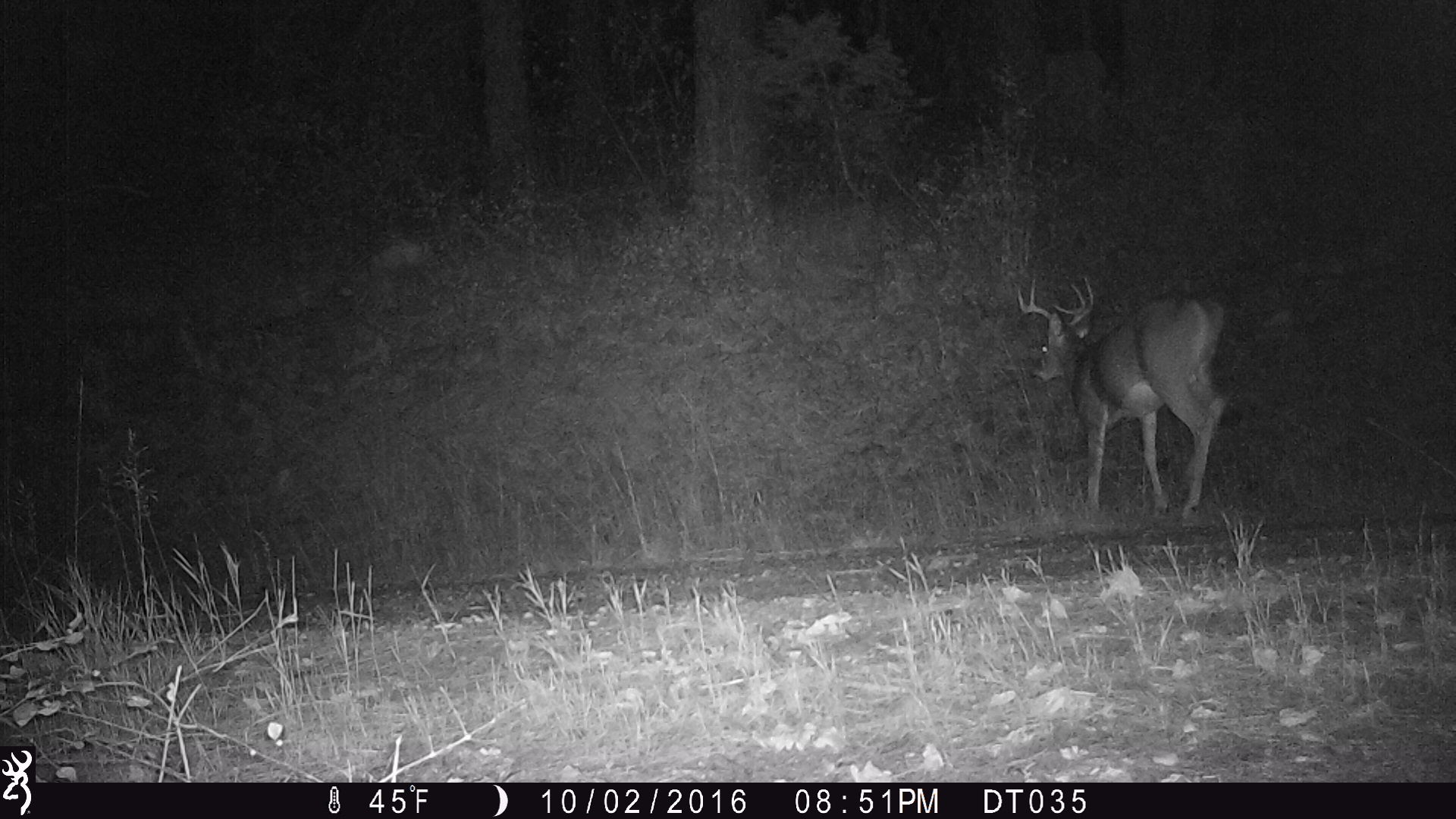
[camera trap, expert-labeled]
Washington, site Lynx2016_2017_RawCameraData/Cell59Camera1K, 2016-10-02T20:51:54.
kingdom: Animalia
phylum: Chordata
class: Mammalia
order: Artiodactyla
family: Cervidae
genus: Odocoileus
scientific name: Odocoileus virginianus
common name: white-tailed deer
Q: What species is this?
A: Odocoileus virginianus (white-tailed deer).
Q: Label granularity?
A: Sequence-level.